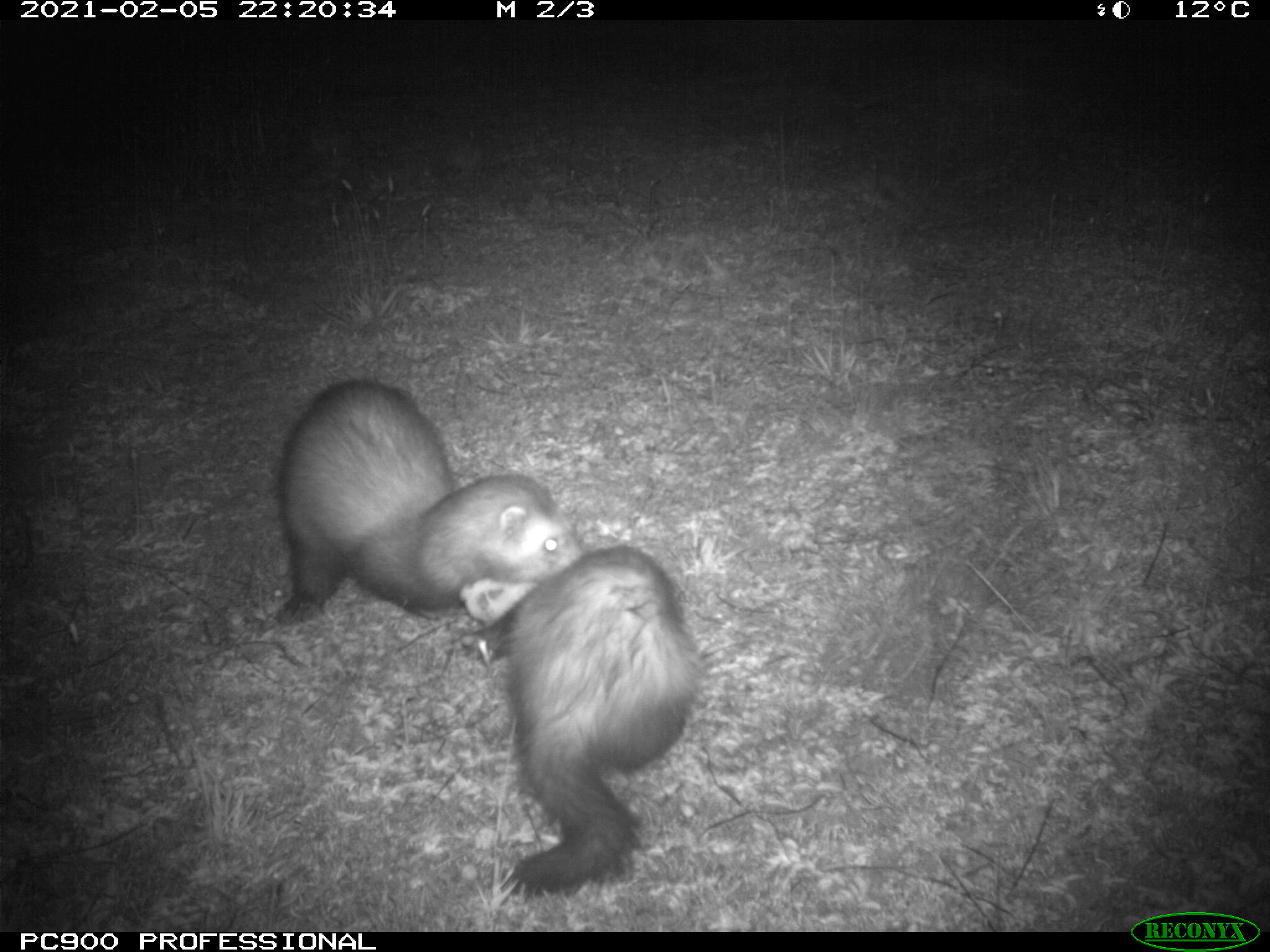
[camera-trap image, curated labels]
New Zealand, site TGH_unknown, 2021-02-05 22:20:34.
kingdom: Animalia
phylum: Chordata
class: Mammalia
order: Carnivora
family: Mustelidae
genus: Mustela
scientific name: Mustela furo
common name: ferret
Ferret (Mustela furo).